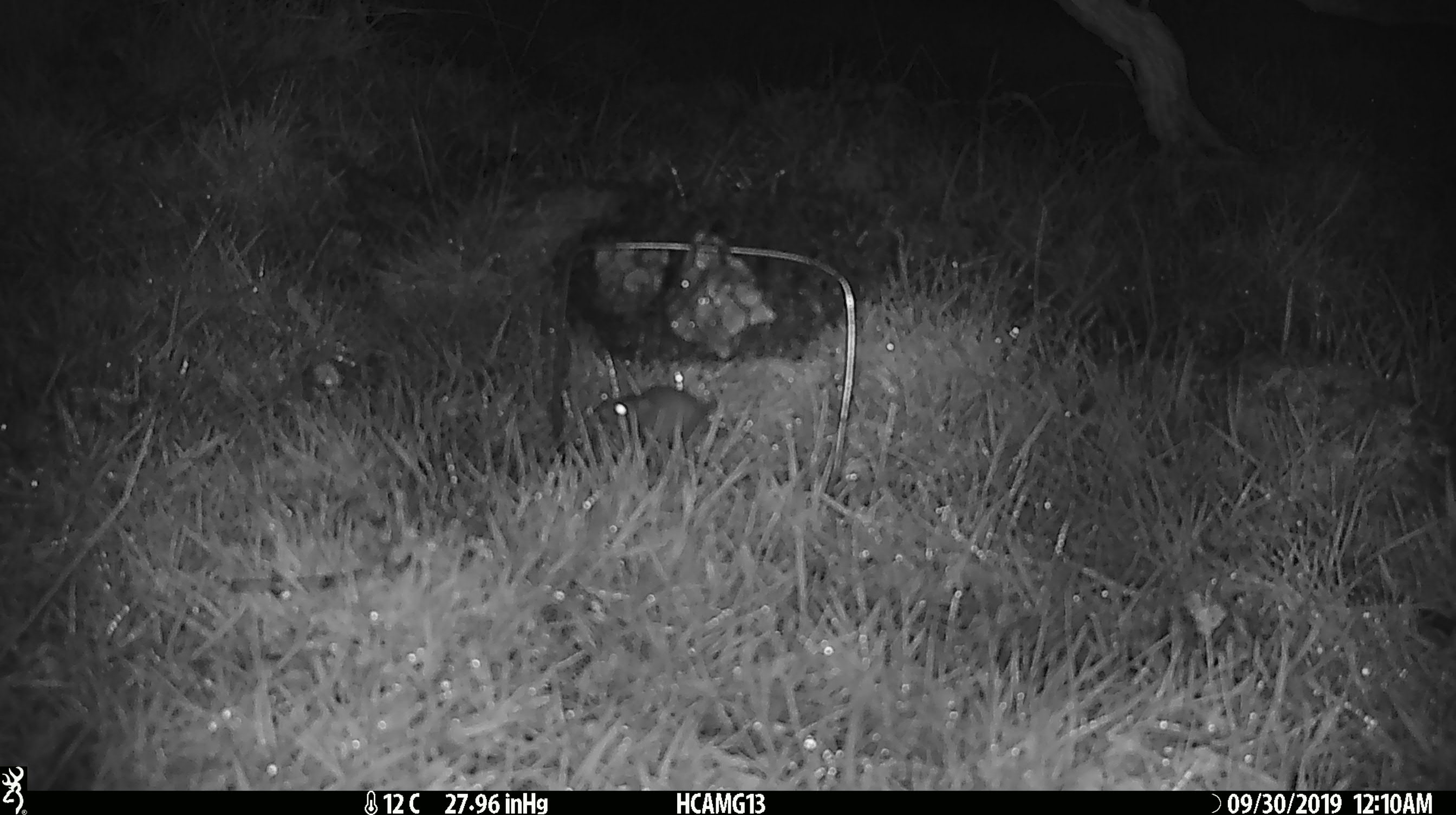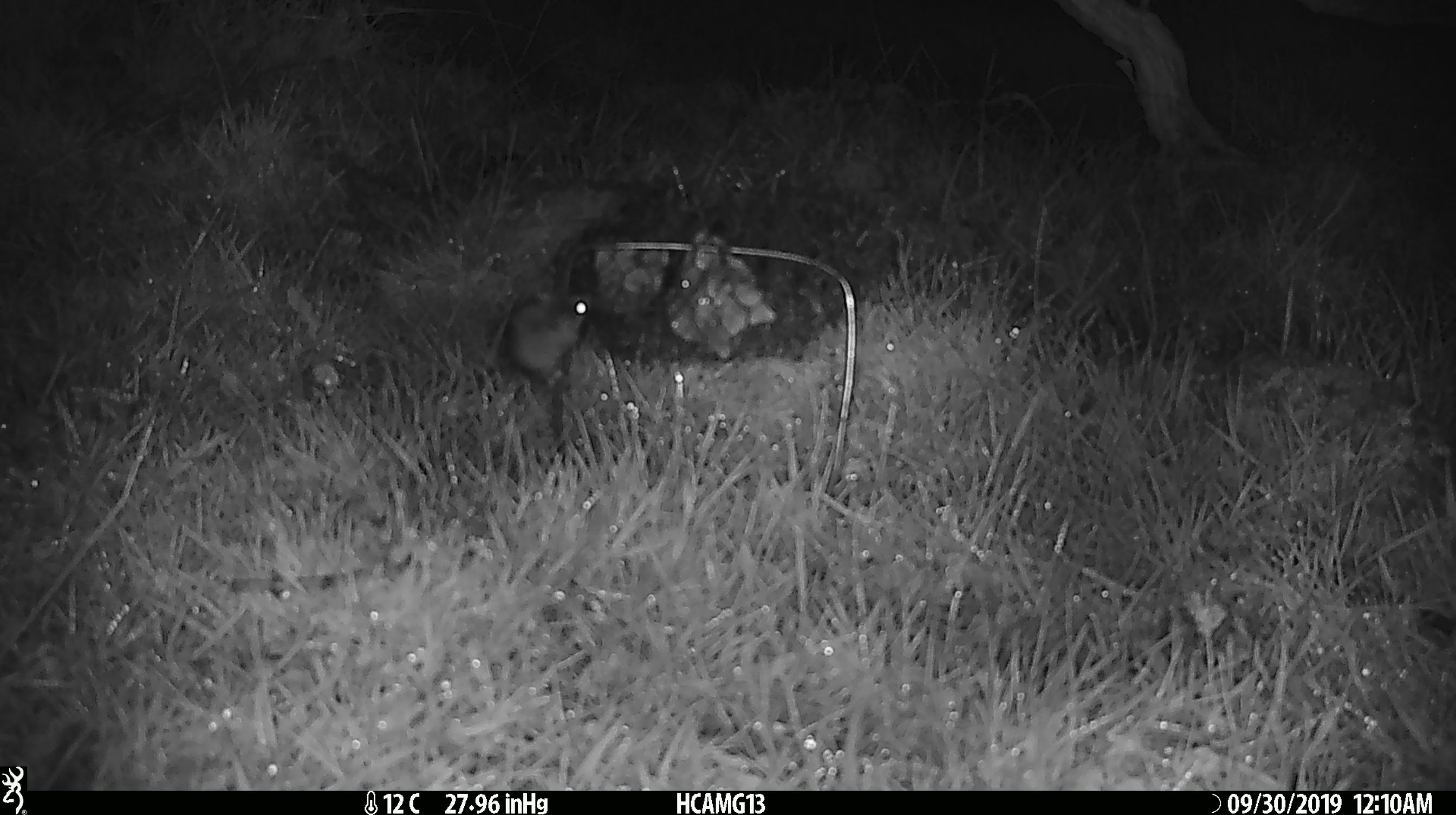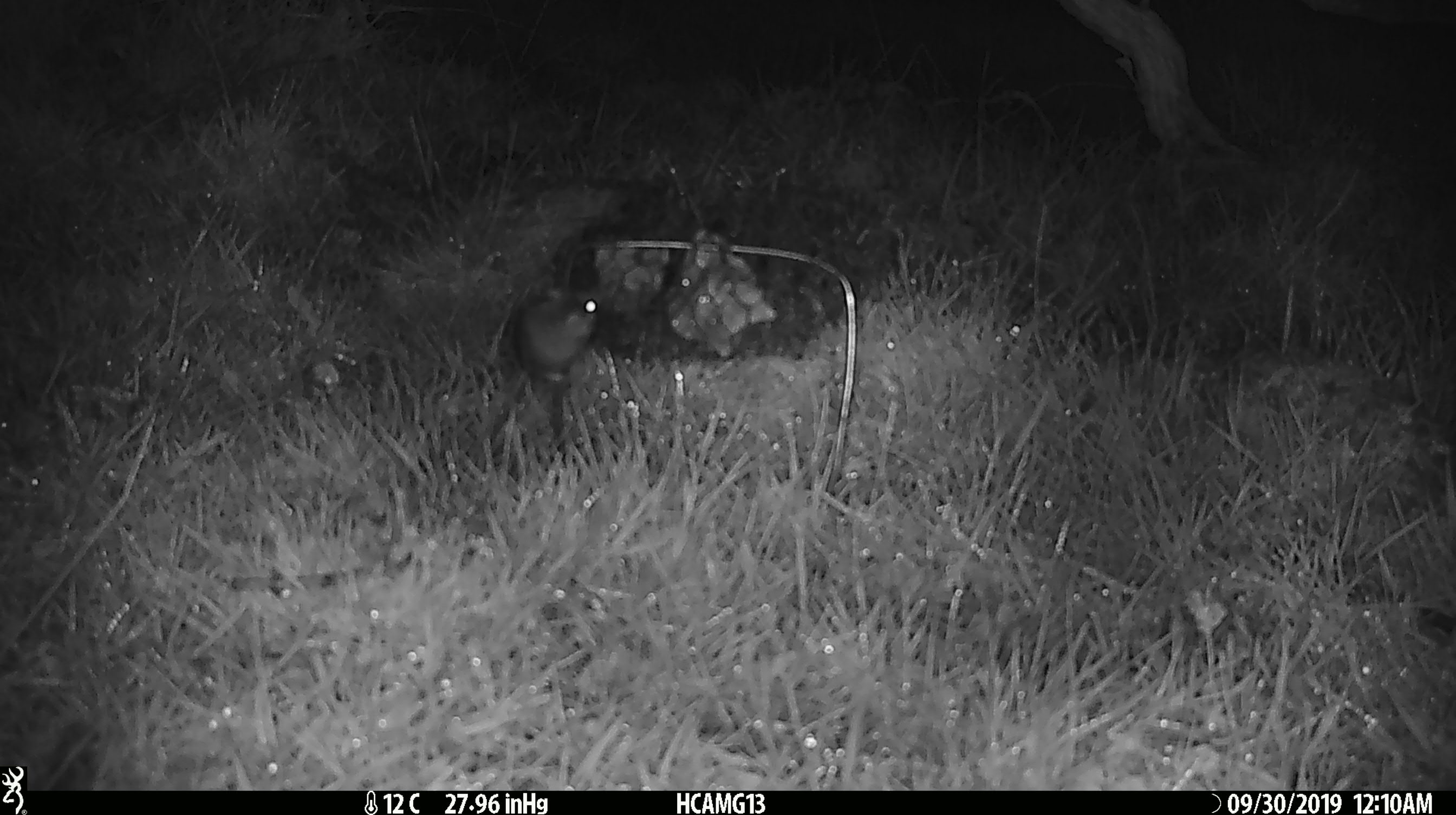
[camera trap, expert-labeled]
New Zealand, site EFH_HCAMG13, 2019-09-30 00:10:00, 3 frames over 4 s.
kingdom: Animalia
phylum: Chordata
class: Mammalia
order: Rodentia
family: Muridae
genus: Mus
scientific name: Mus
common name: mouse